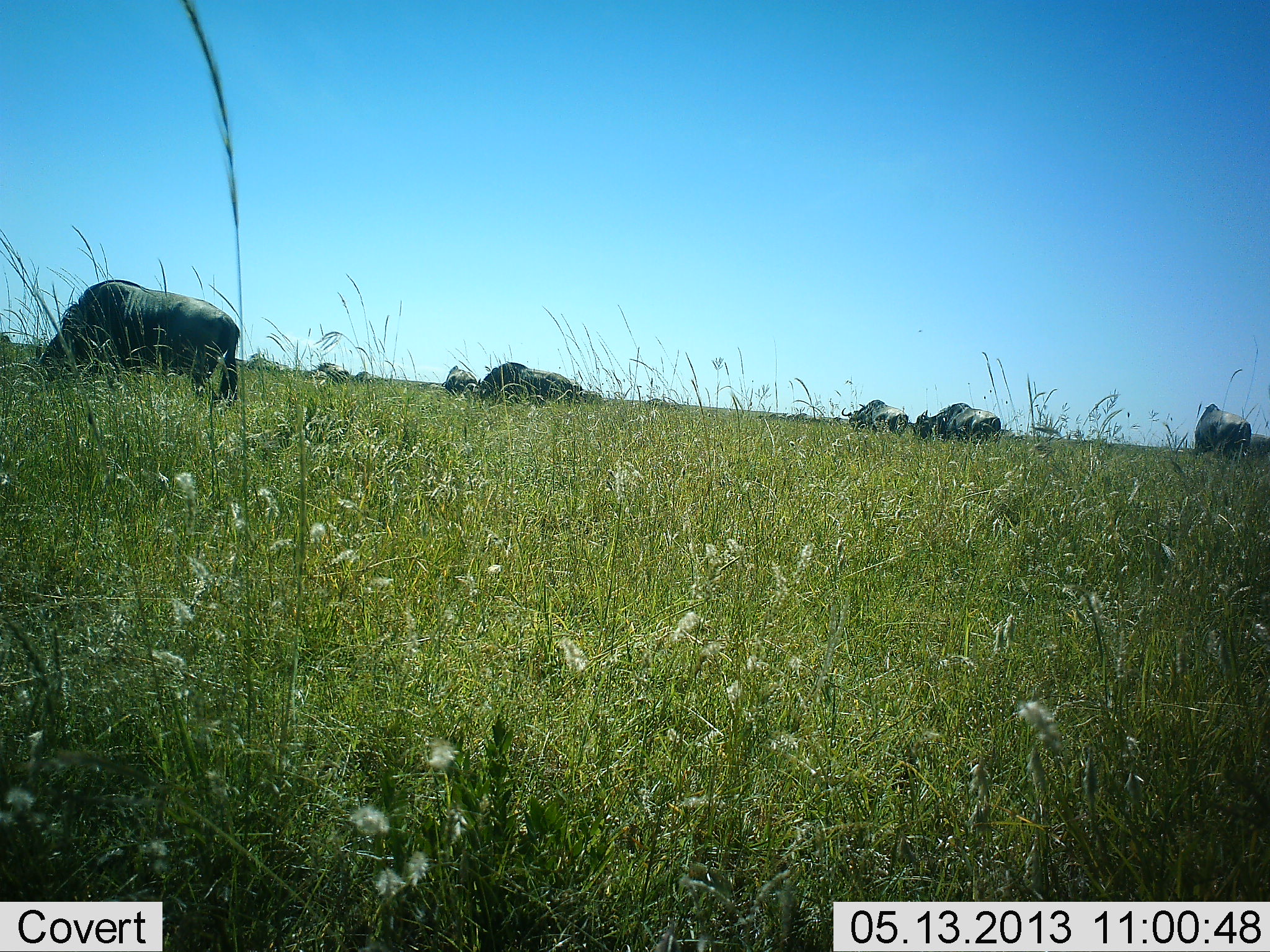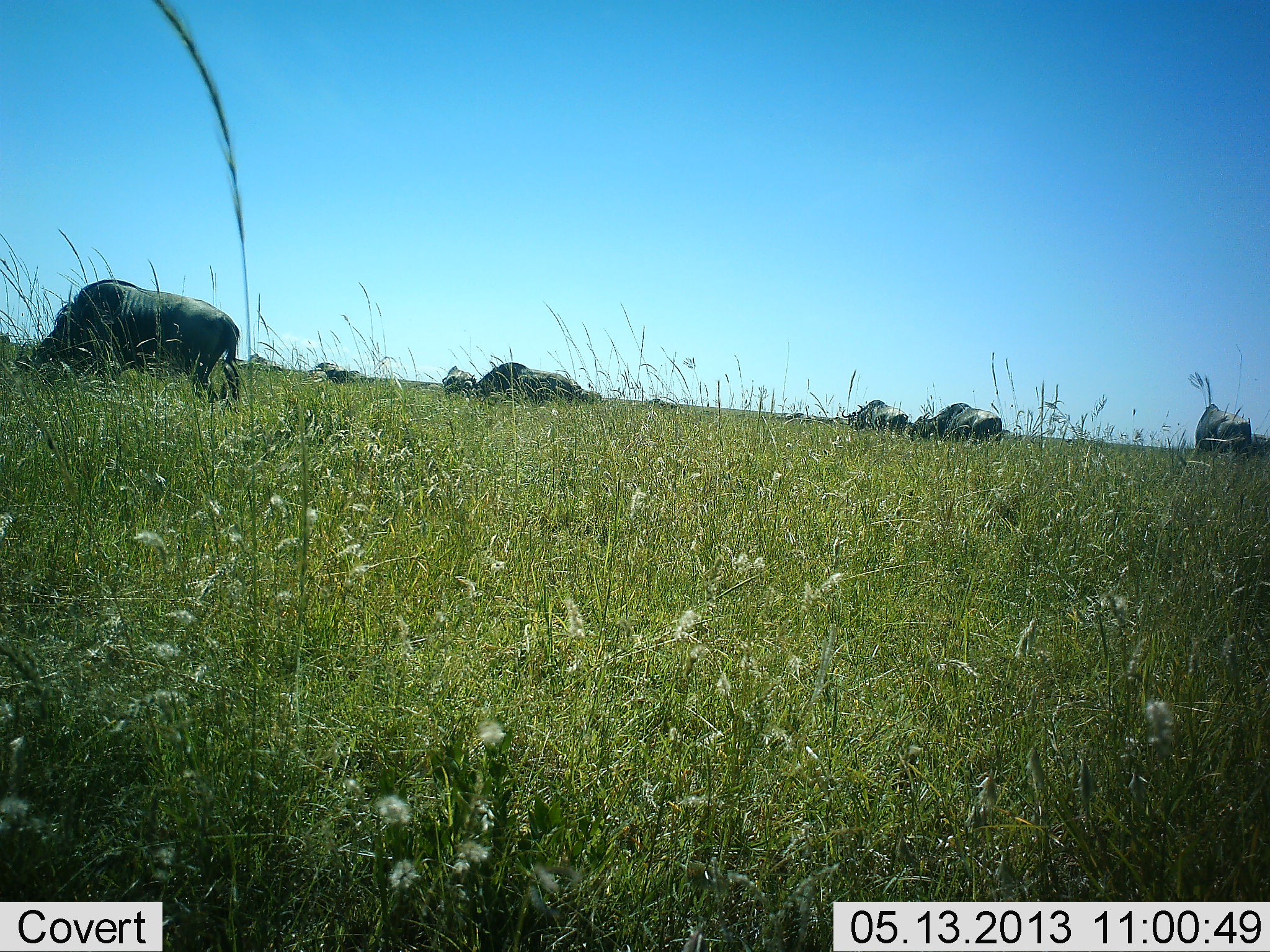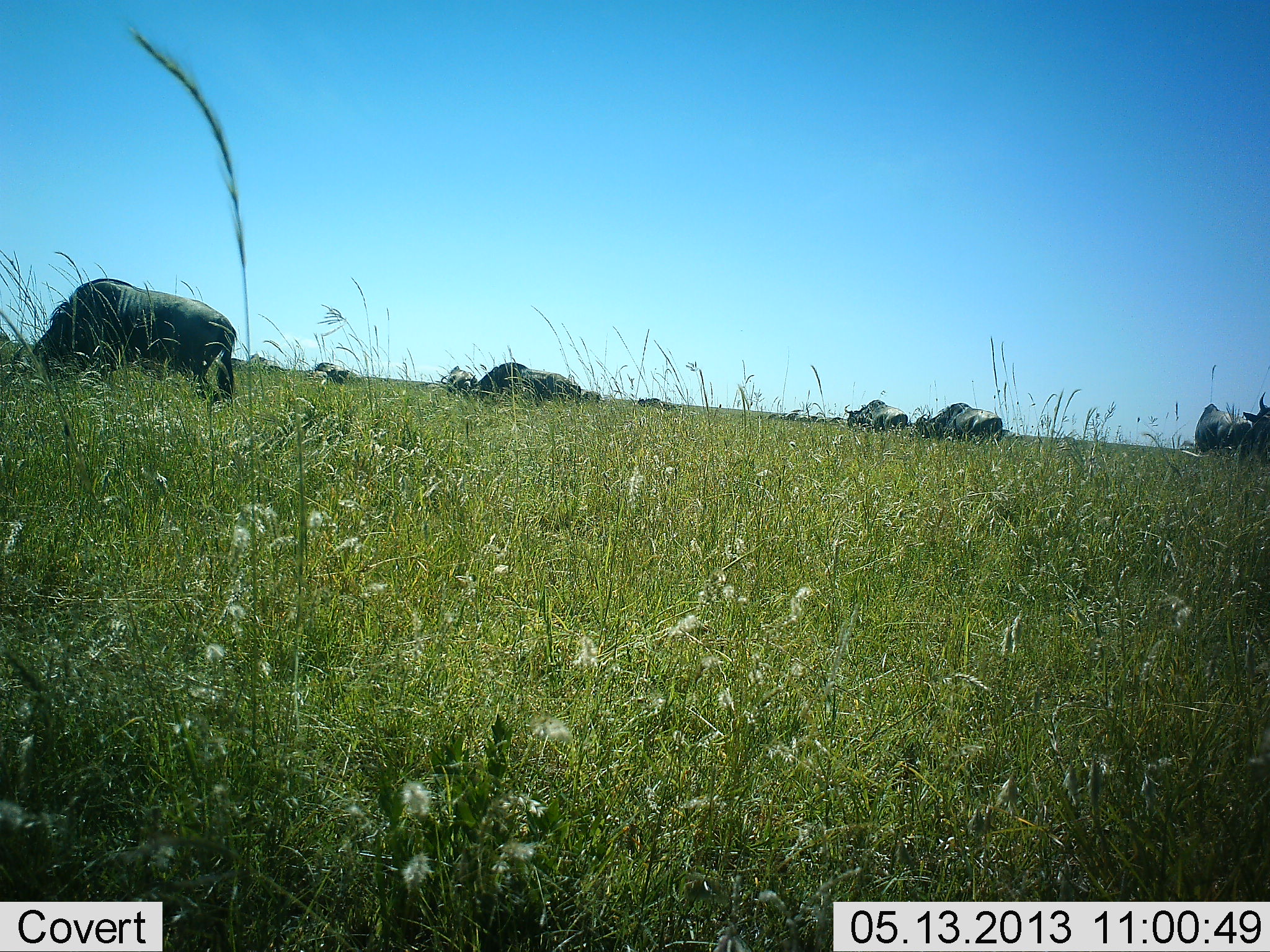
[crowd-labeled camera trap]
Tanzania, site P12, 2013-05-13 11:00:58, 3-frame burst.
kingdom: Animalia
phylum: Chordata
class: Mammalia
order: Artiodactyla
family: Bovidae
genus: Connochaetes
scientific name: Connochaetes taurinus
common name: blue wildebeest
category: wildebeest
Wildebeest (blue wildebeest) (Connochaetes taurinus), count 8. Behavior (volunteer vote fractions): standing 30%, resting 0%, moving 0%, interacting 0%. Young present (vote fraction): 0%. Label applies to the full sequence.